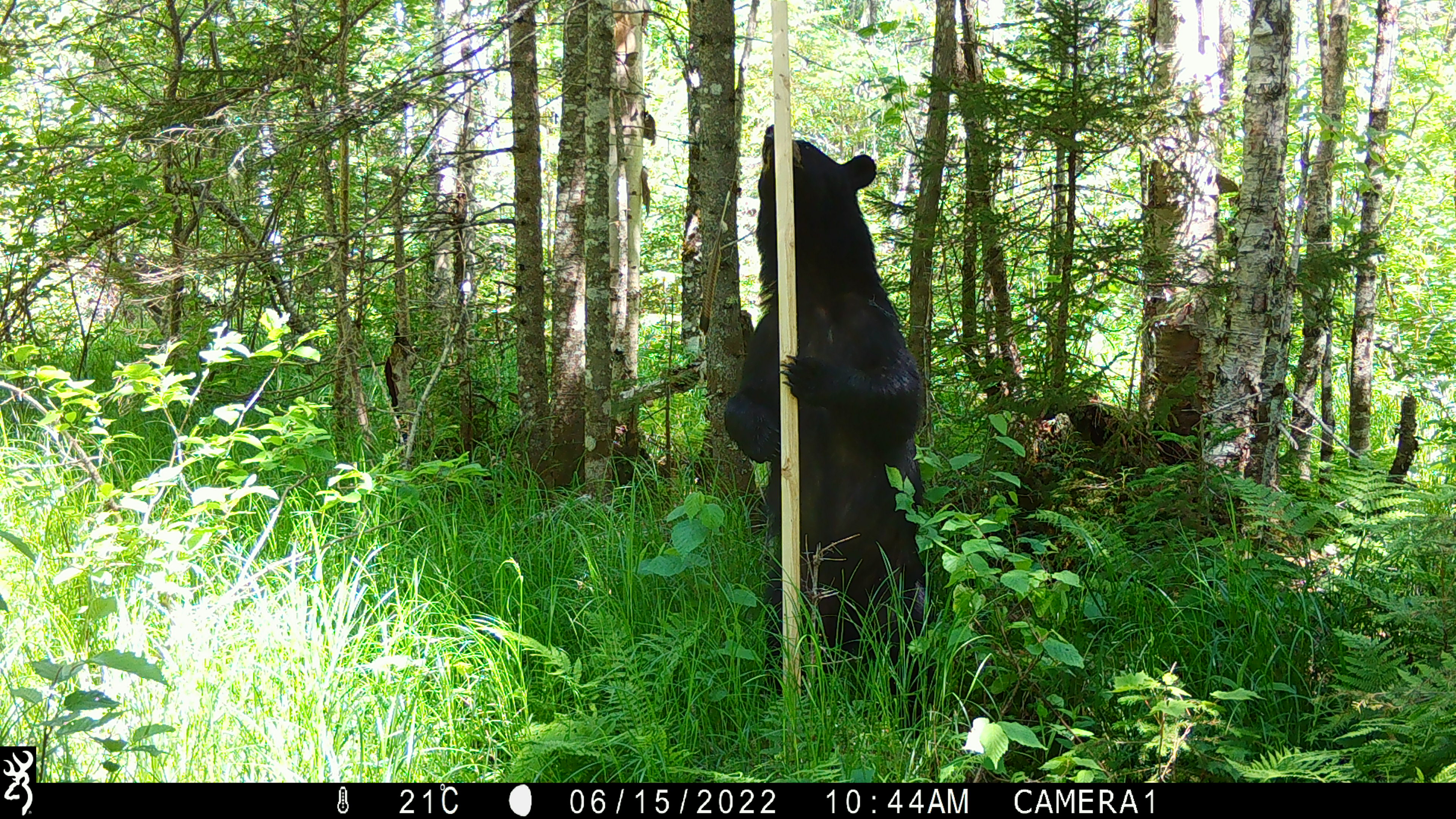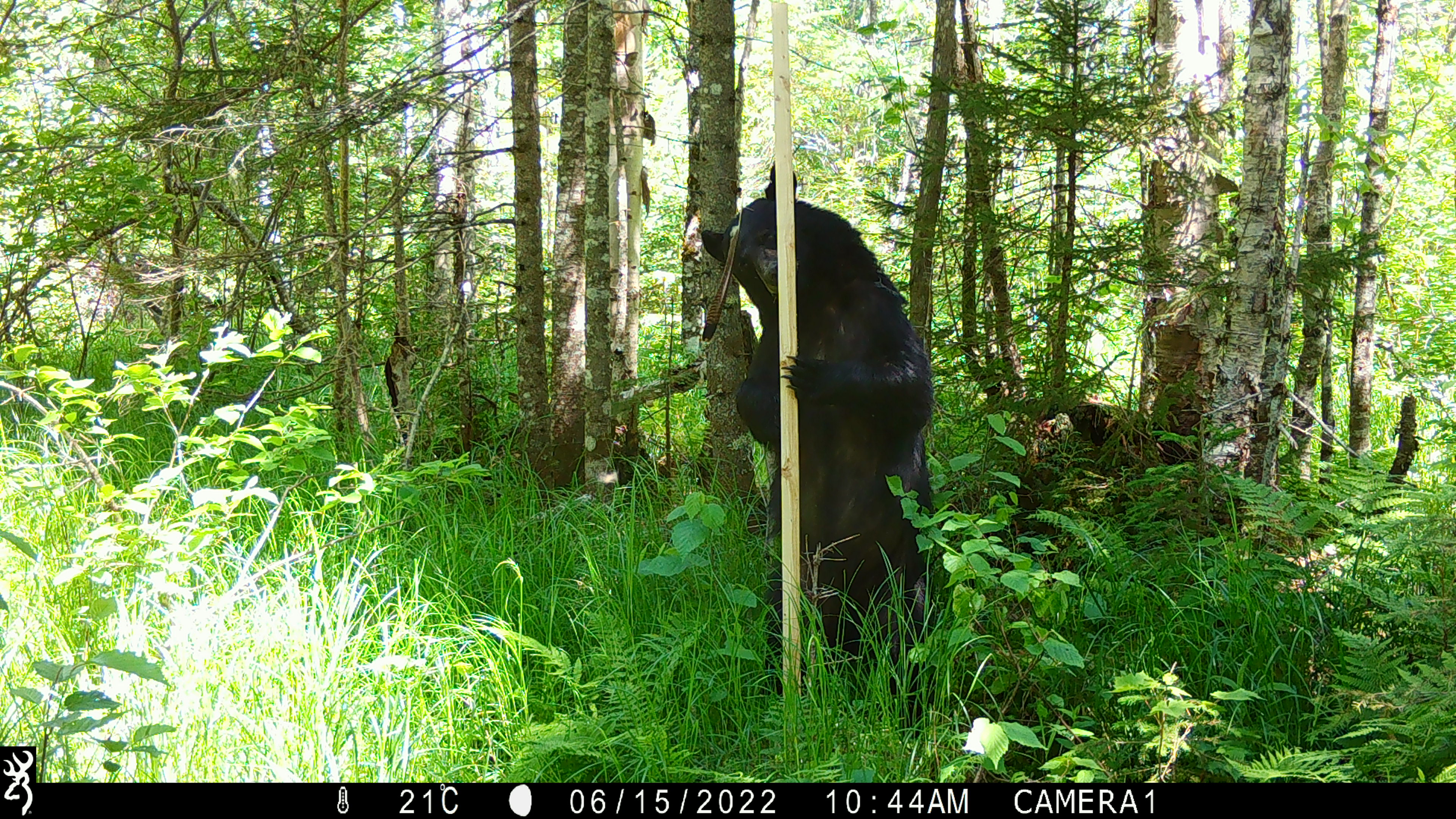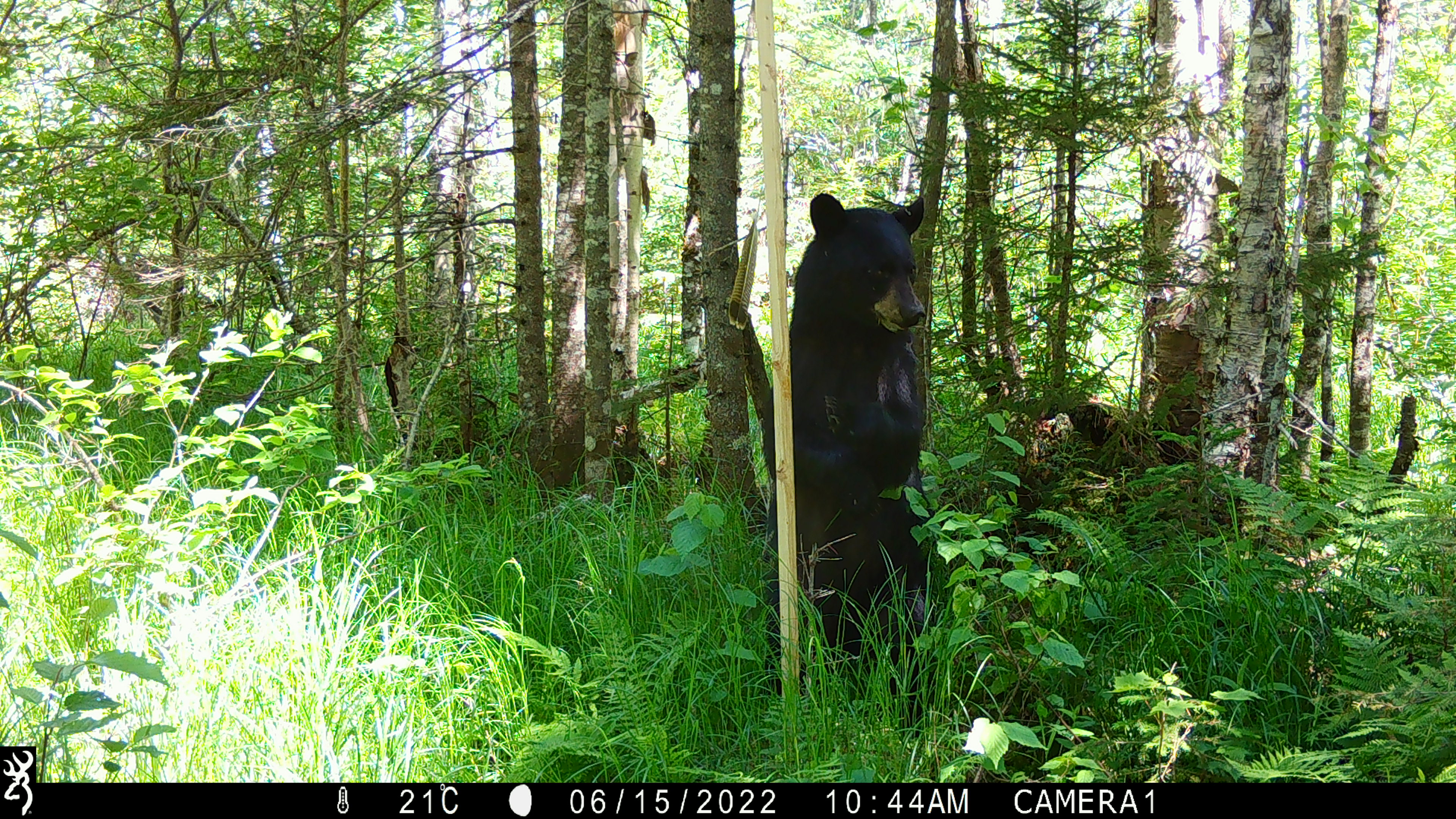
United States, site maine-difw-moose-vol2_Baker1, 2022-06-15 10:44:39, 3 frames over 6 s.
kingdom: Animalia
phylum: Chordata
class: Mammalia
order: Carnivora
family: Ursidae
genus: Ursus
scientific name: Ursus americanus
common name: black bear